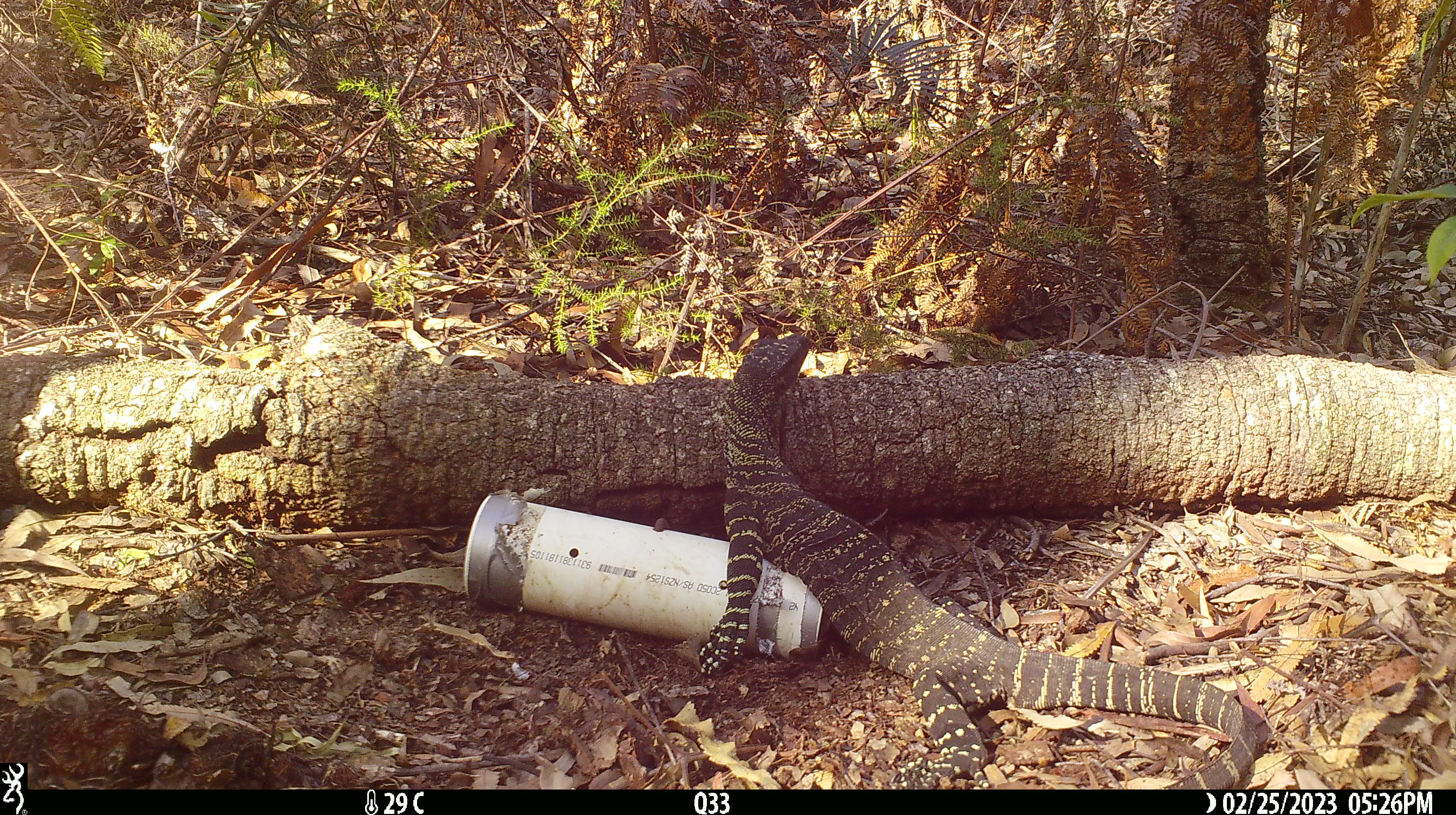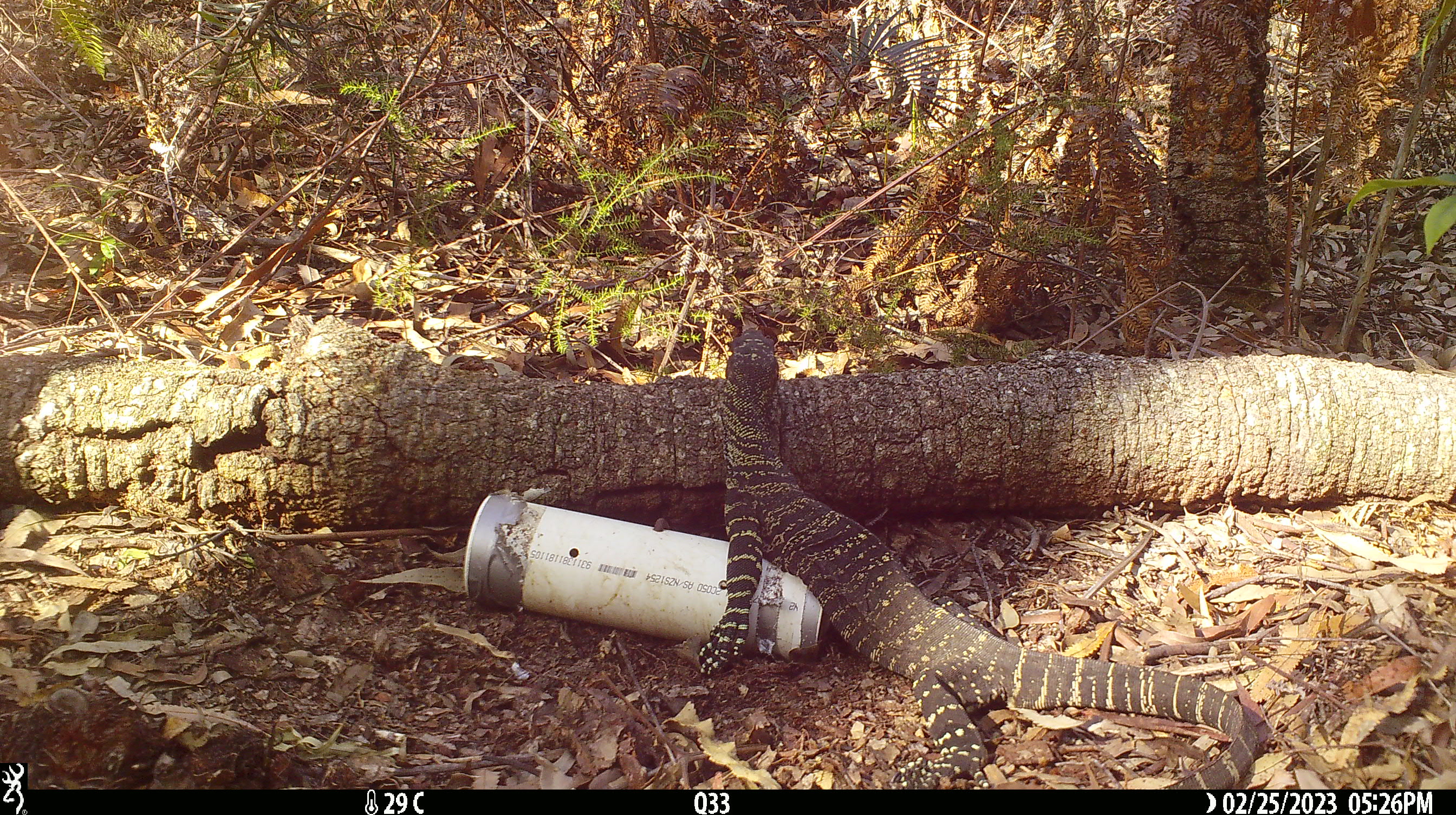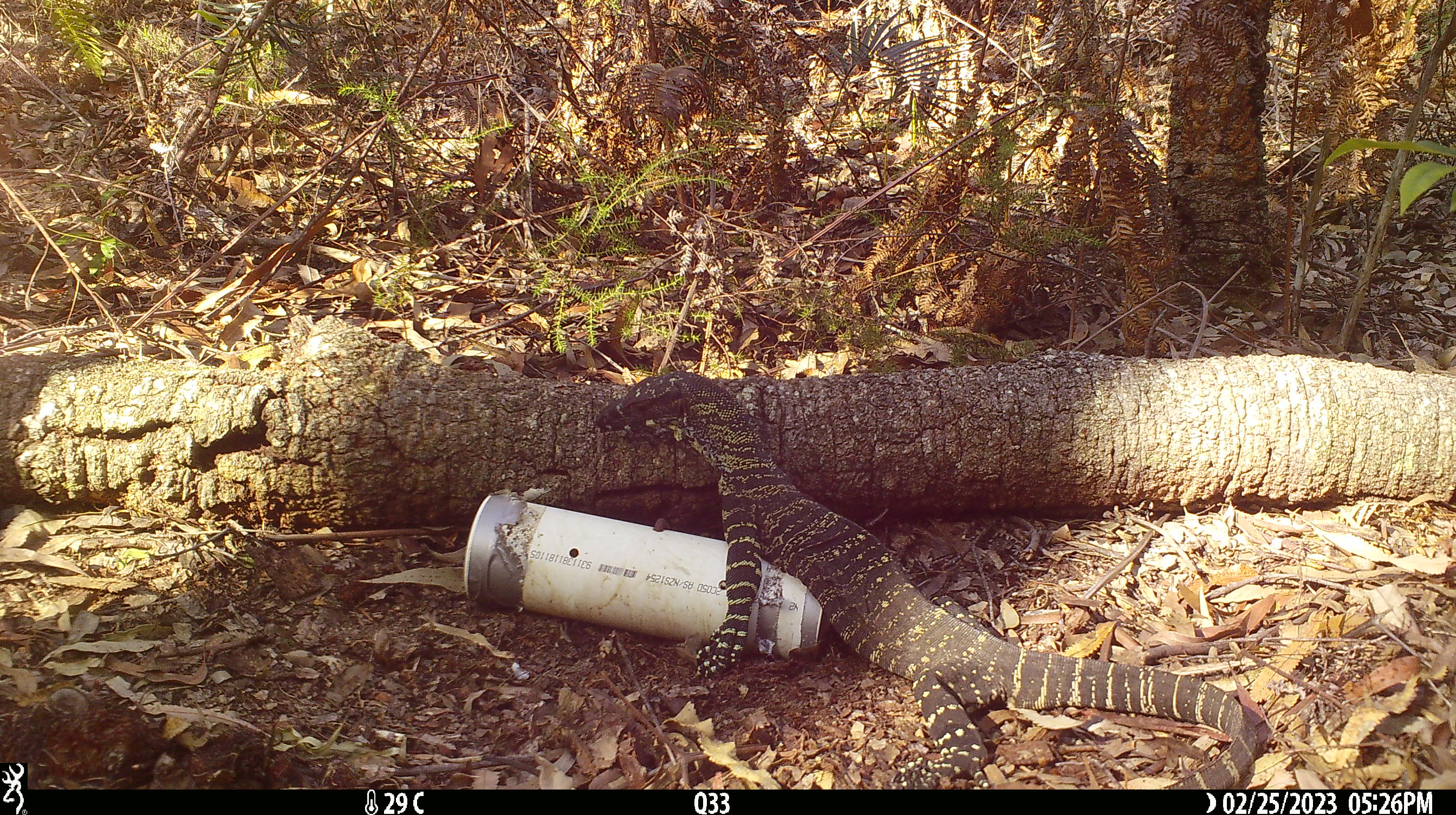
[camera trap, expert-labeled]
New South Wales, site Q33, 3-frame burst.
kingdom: Animalia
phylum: Chordata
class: Reptilia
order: Squamata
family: Varanidae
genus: Varanus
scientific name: Varanus varius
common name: lace monitor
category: goanna